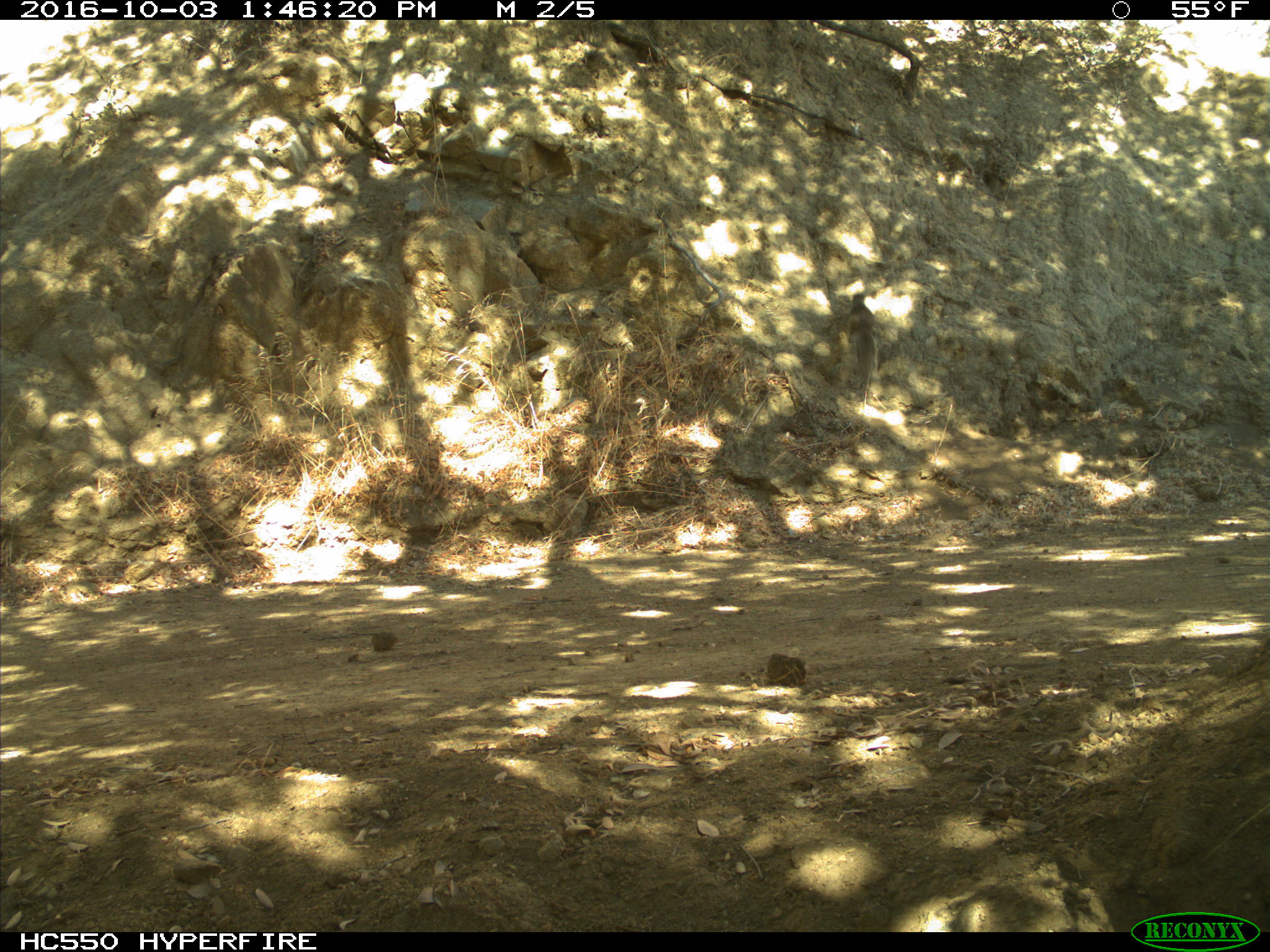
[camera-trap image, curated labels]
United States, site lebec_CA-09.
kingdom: Animalia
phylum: Chordata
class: Mammalia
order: Rodentia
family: Sciuridae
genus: Otospermophilus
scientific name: Otospermophilus beecheyi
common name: california ground squirrel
Otospermophilus beecheyi (california ground squirrel).